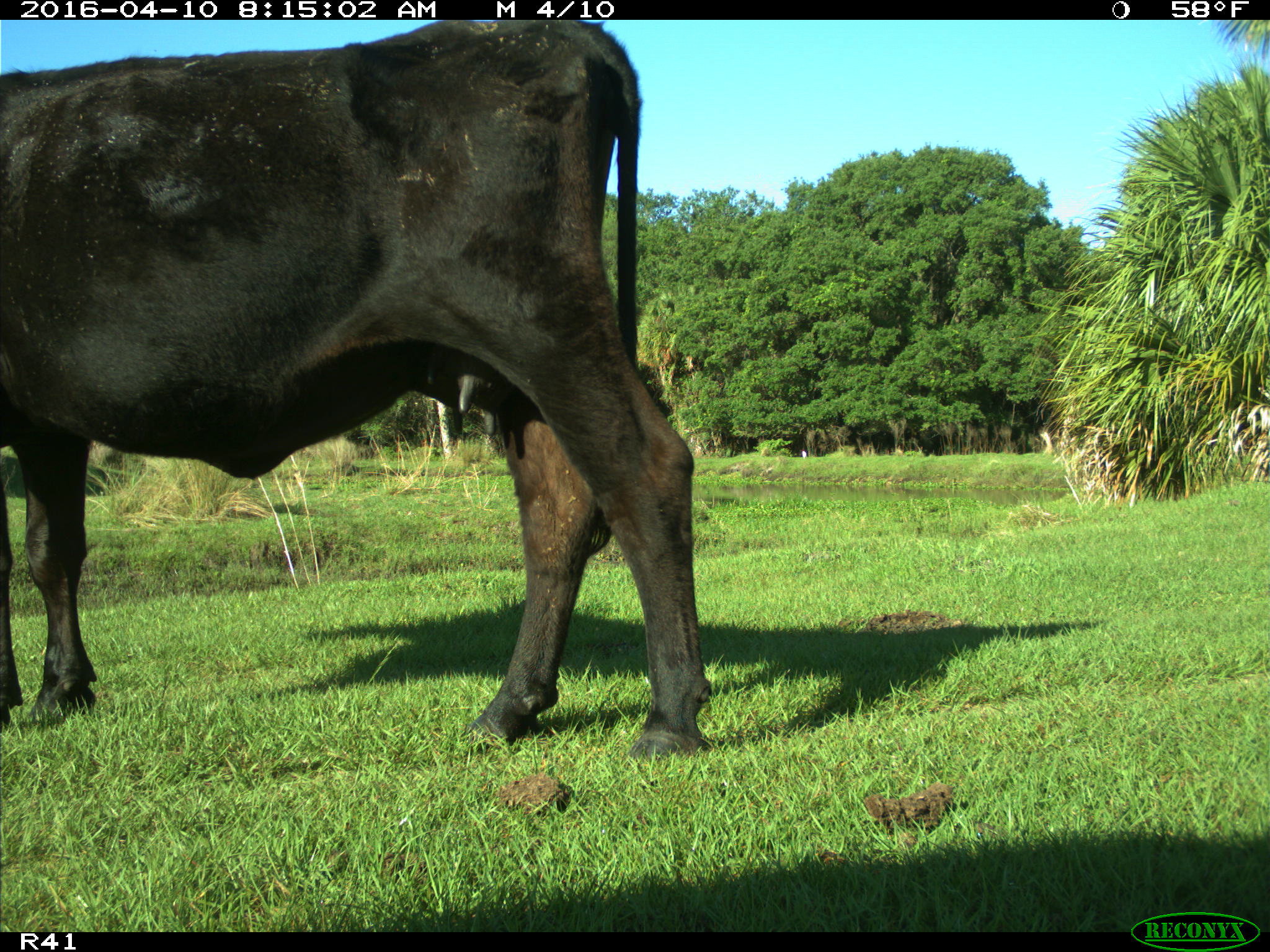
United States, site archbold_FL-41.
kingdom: Animalia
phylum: Chordata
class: Mammalia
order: Artiodactyla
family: Bovidae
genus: Bos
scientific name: Bos taurus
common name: domestic cow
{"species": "Bos taurus (domestic cow)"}